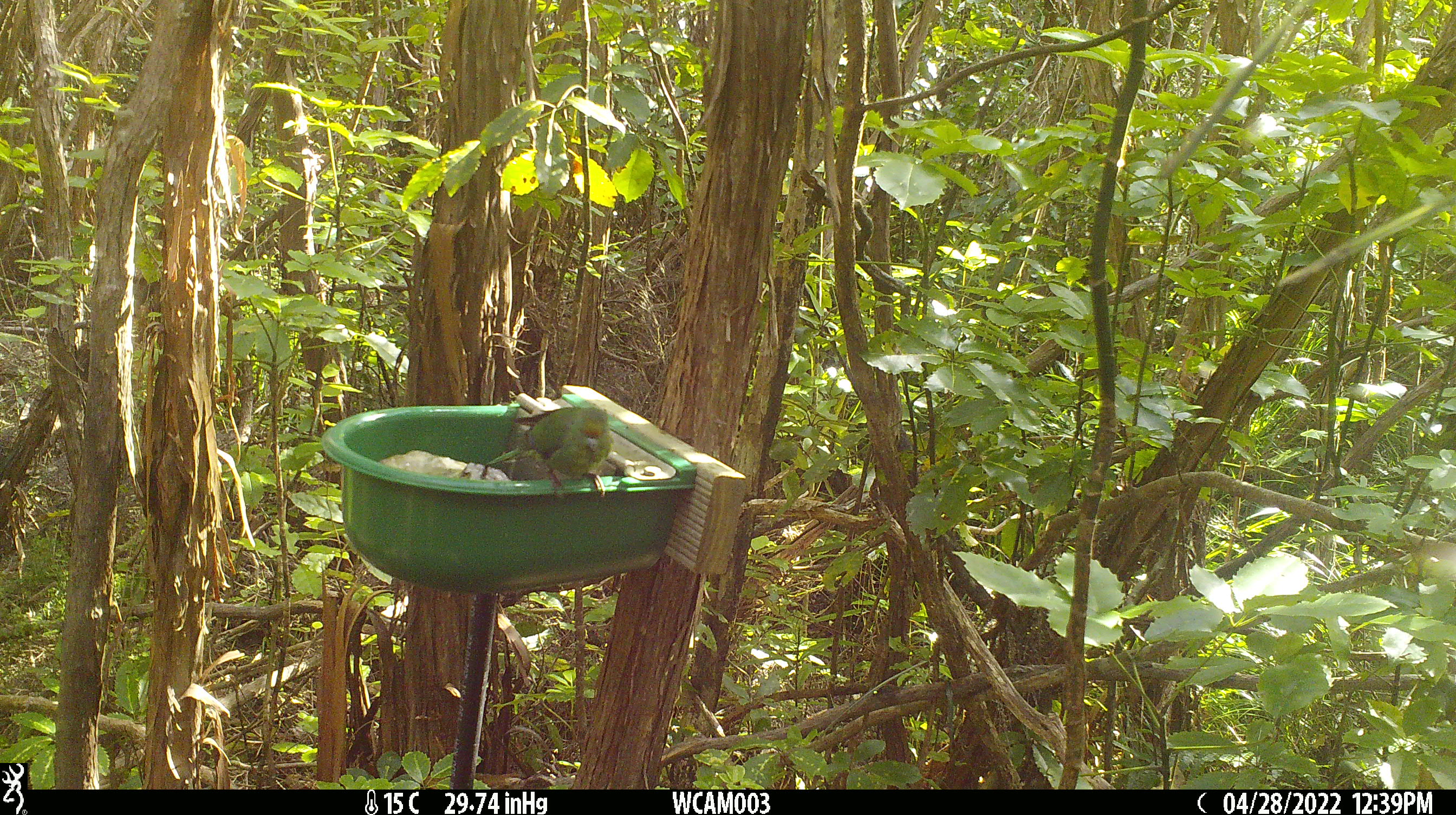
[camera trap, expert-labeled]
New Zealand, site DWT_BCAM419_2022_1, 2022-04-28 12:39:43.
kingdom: Animalia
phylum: Chordata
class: Aves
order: Psittaciformes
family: Psittaculidae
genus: Cyanoramphus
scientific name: Cyanoramphus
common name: parakeet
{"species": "parakeet (Cyanoramphus)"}